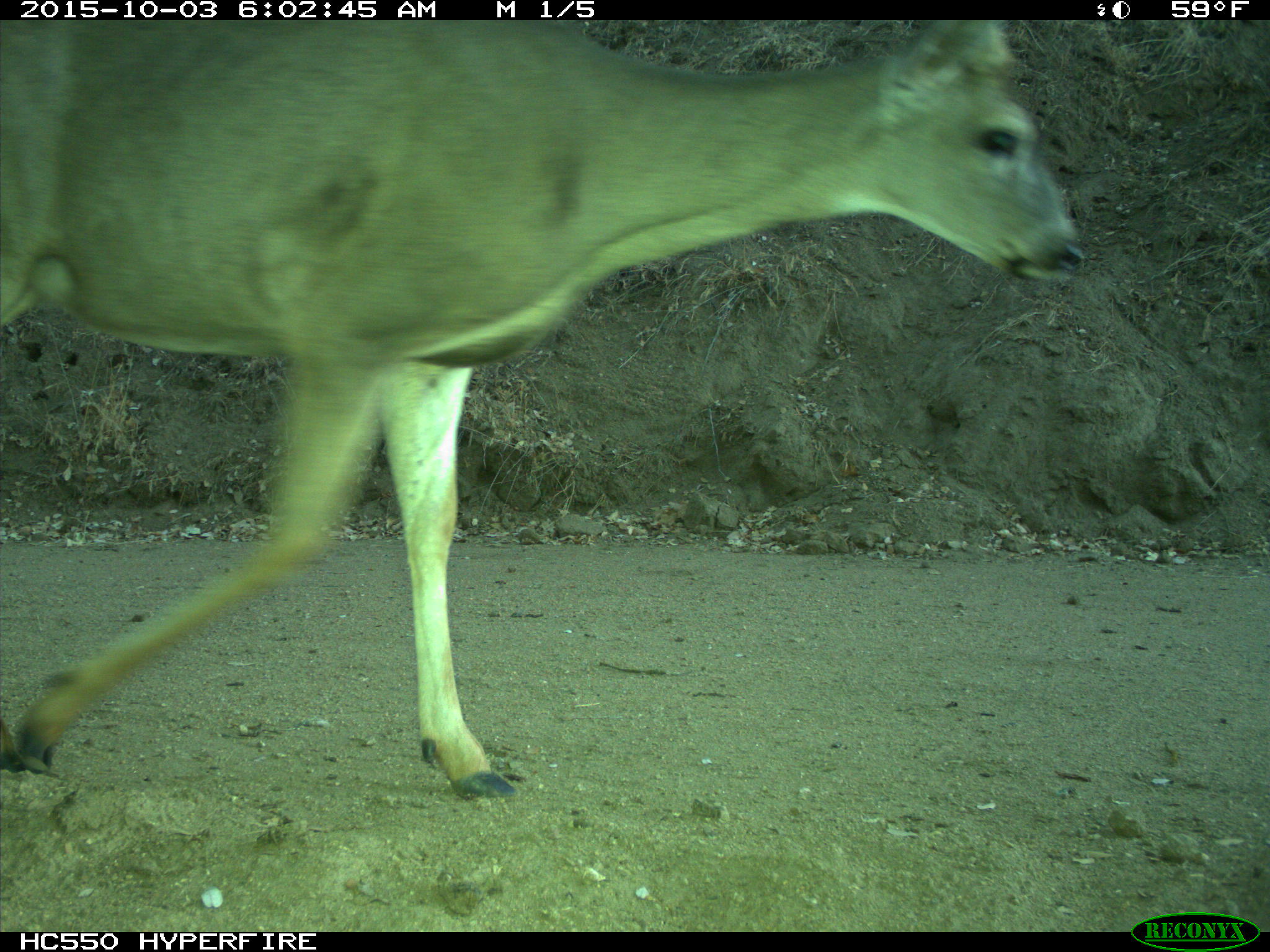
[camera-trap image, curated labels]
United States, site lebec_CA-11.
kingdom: Animalia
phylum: Chordata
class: Mammalia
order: Artiodactyla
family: Cervidae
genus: Odocoileus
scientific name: Odocoileus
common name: deer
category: unidentified deer